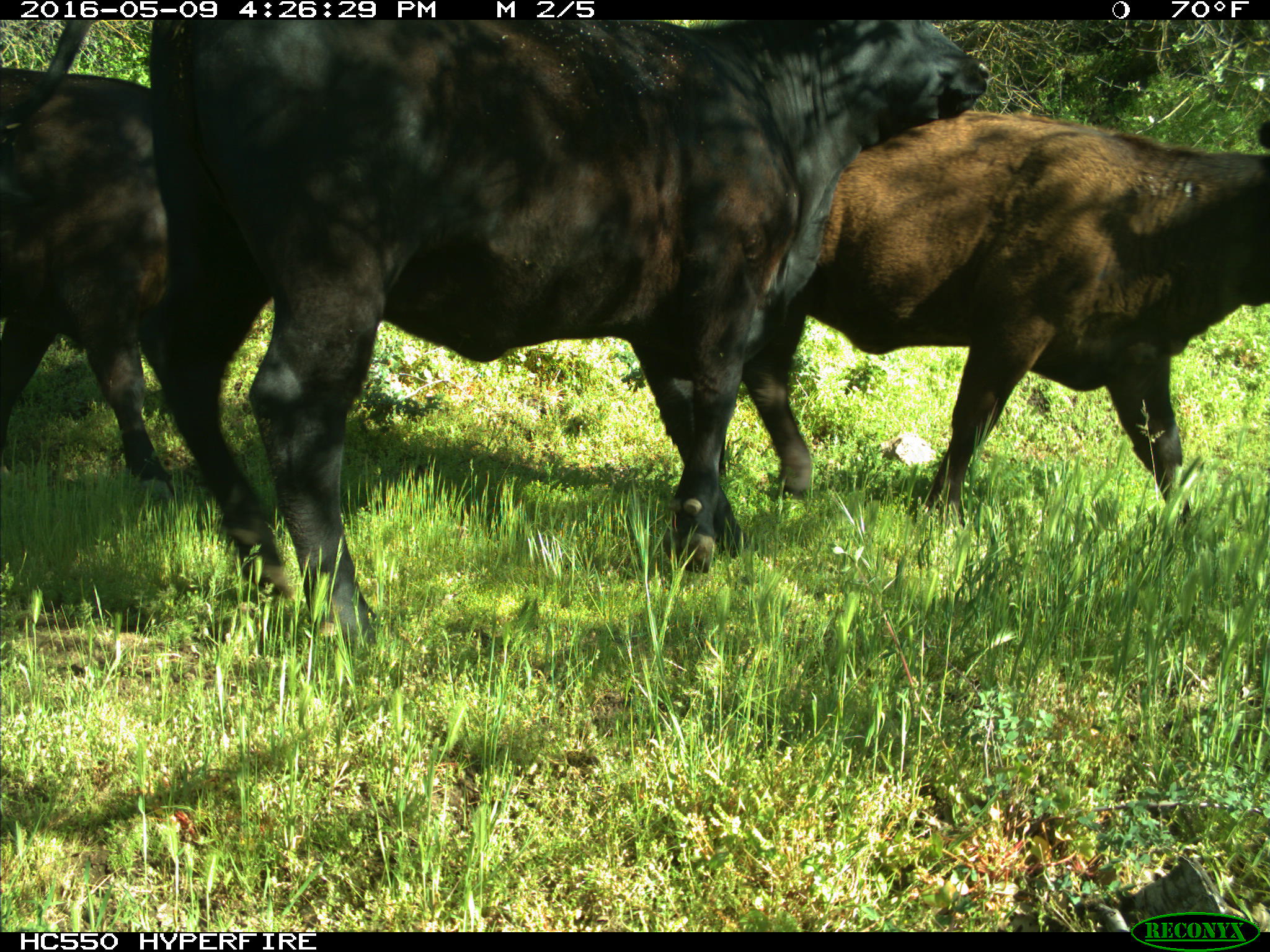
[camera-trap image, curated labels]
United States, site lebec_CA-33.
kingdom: Animalia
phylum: Chordata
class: Mammalia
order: Artiodactyla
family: Bovidae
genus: Bos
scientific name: Bos taurus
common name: domestic cow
Bos taurus (domestic cow).